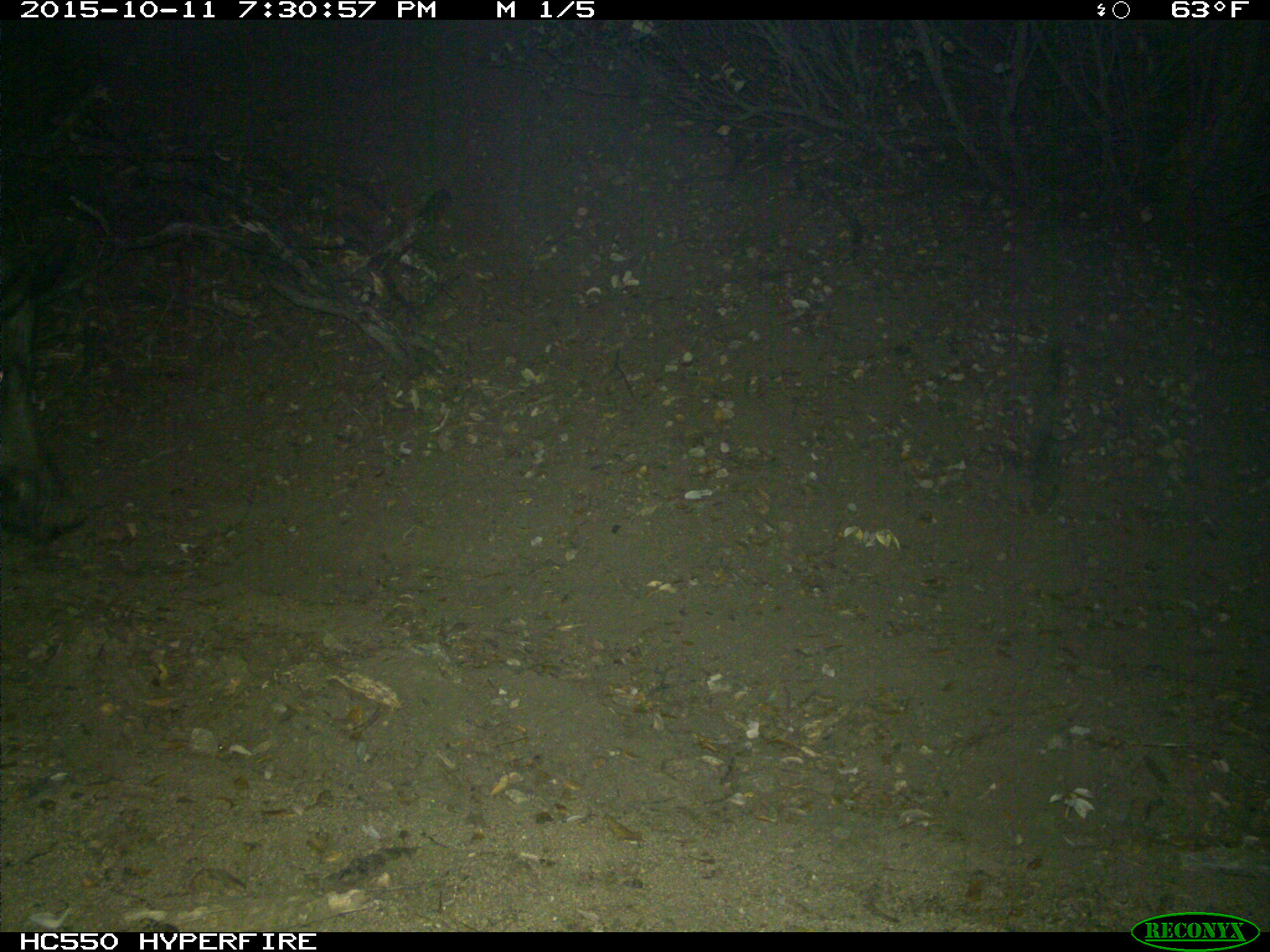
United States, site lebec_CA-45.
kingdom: Animalia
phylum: Chordata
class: Mammalia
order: Artiodactyla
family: Suidae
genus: Sus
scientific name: Sus scrofa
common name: wild boar